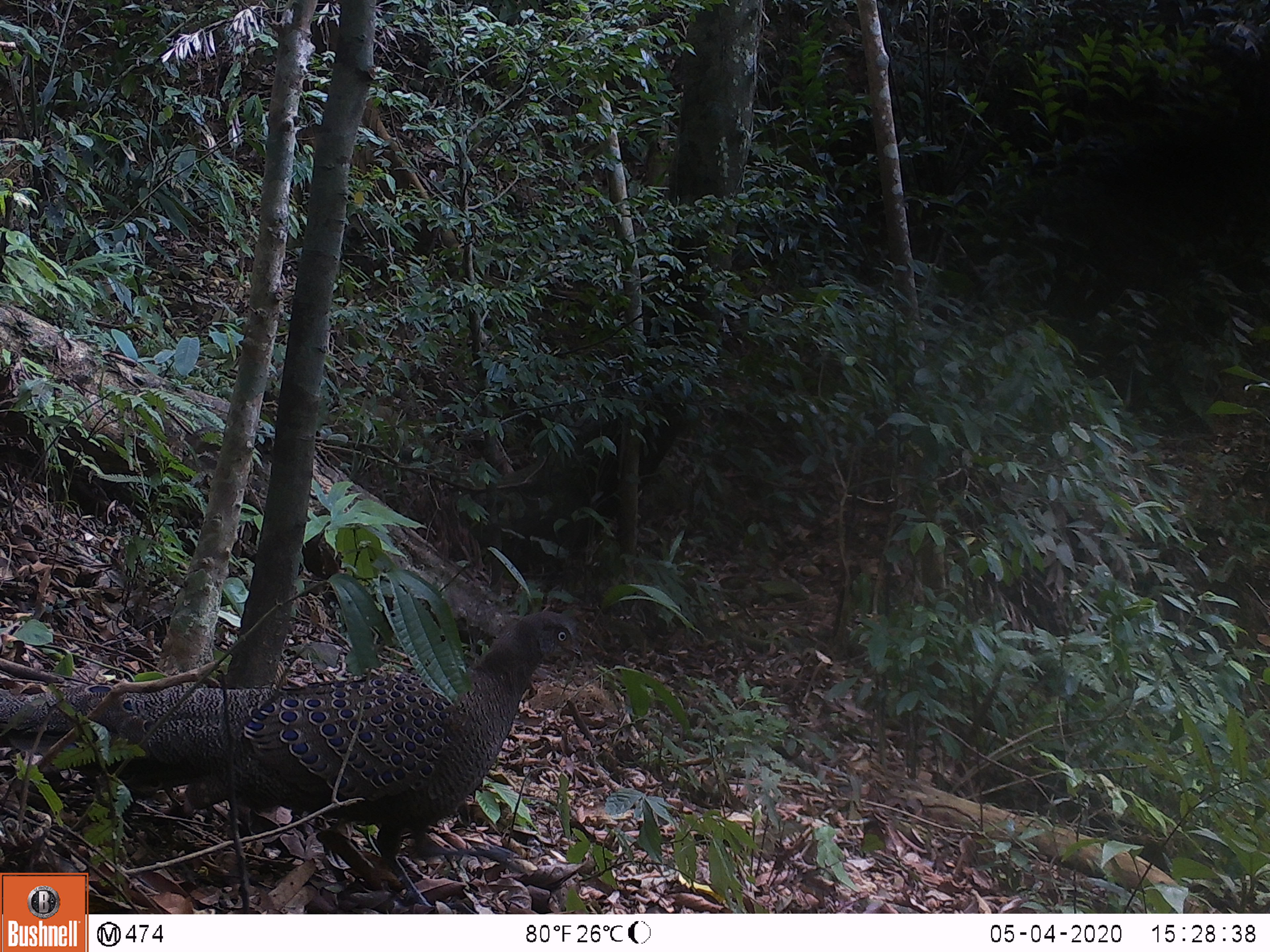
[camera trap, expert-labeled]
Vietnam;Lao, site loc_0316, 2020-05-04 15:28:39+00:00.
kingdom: Animalia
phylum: Chordata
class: Aves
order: Galliformes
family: Phasianidae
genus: Polyplectron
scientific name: Polyplectron bicalcaratum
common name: gray peacock-pheasant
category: grey peacock pheasant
Grey peacock pheasant (gray peacock-pheasant) (Polyplectron bicalcaratum). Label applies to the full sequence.